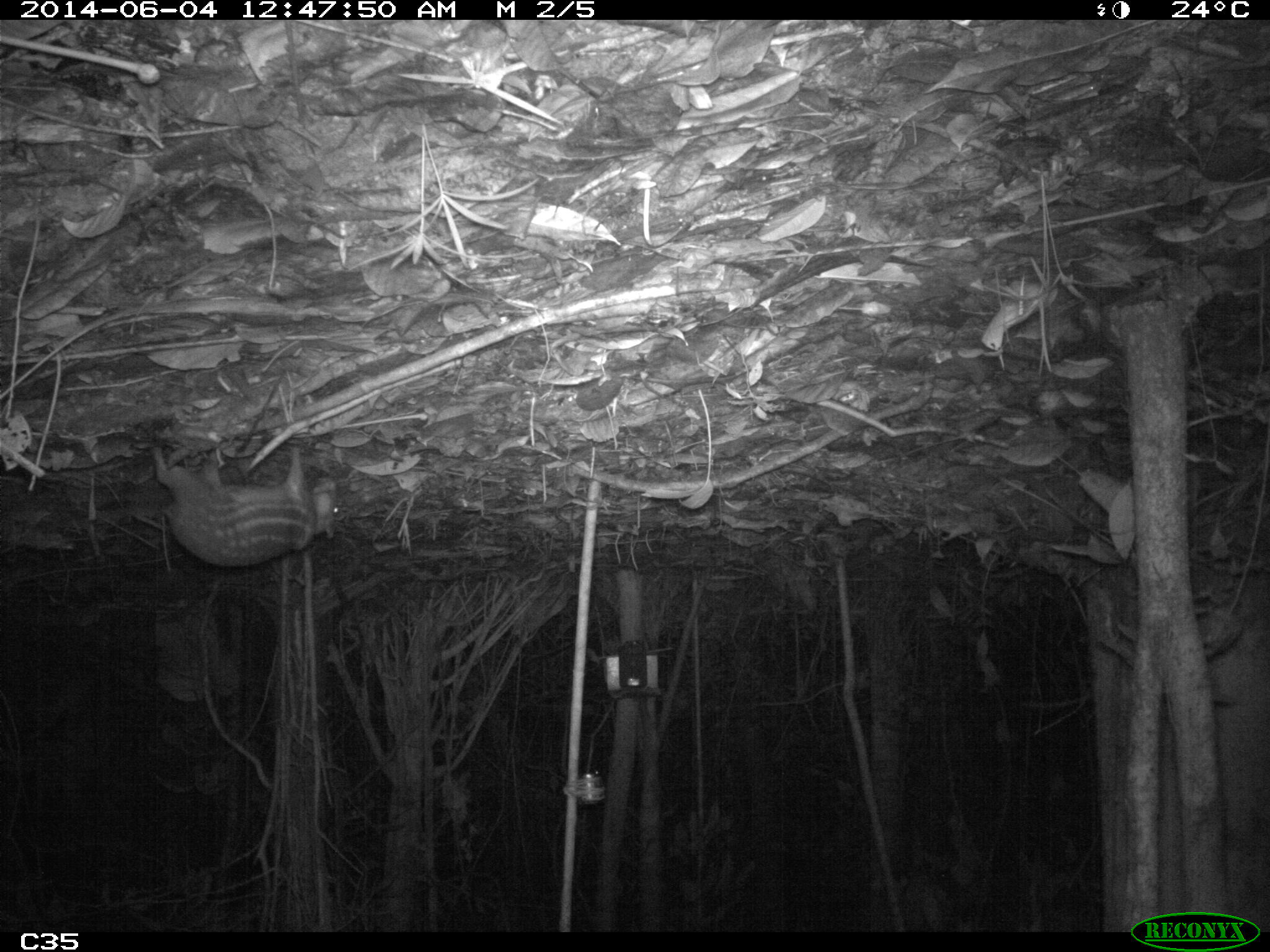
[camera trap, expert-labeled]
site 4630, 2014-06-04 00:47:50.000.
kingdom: Animalia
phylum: Chordata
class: Mammalia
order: Rodentia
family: Cuniculidae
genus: Cuniculus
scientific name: Cuniculus paca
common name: spotted paca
Cuniculus paca (spotted paca), count 1, age adult.